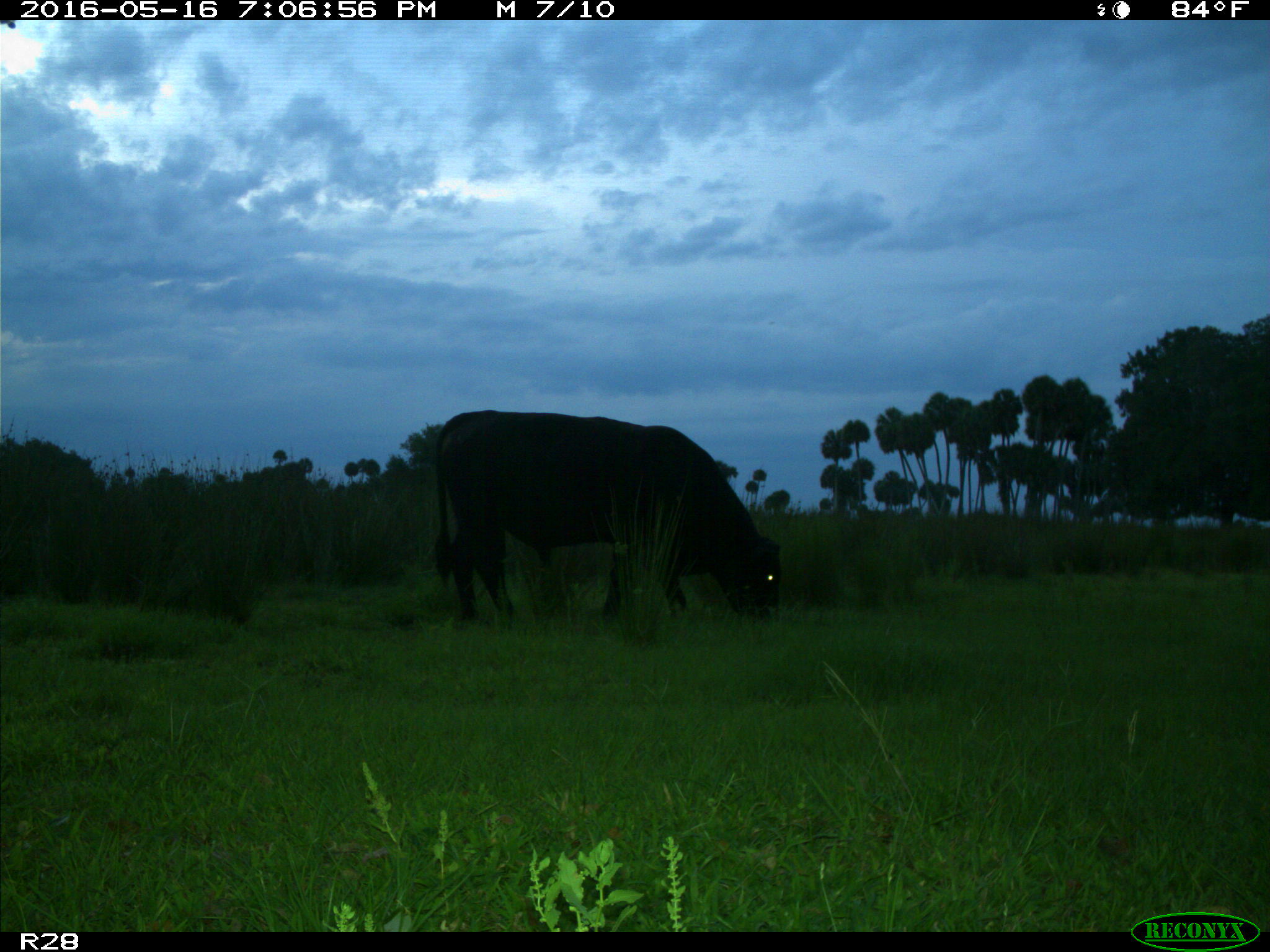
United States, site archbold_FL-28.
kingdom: Animalia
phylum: Chordata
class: Mammalia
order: Artiodactyla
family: Bovidae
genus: Bos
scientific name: Bos taurus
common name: domestic cow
Bos taurus (domestic cow).